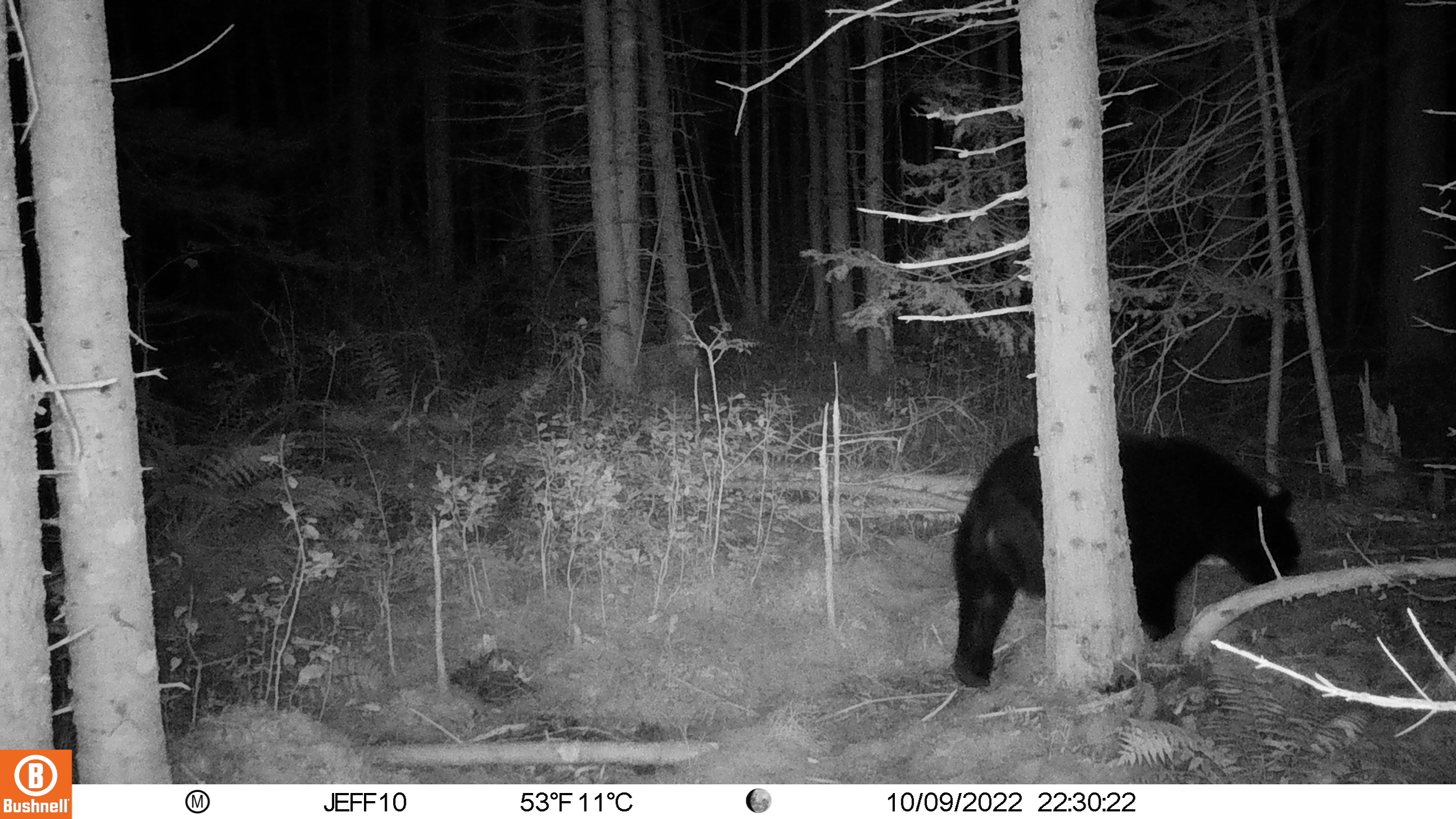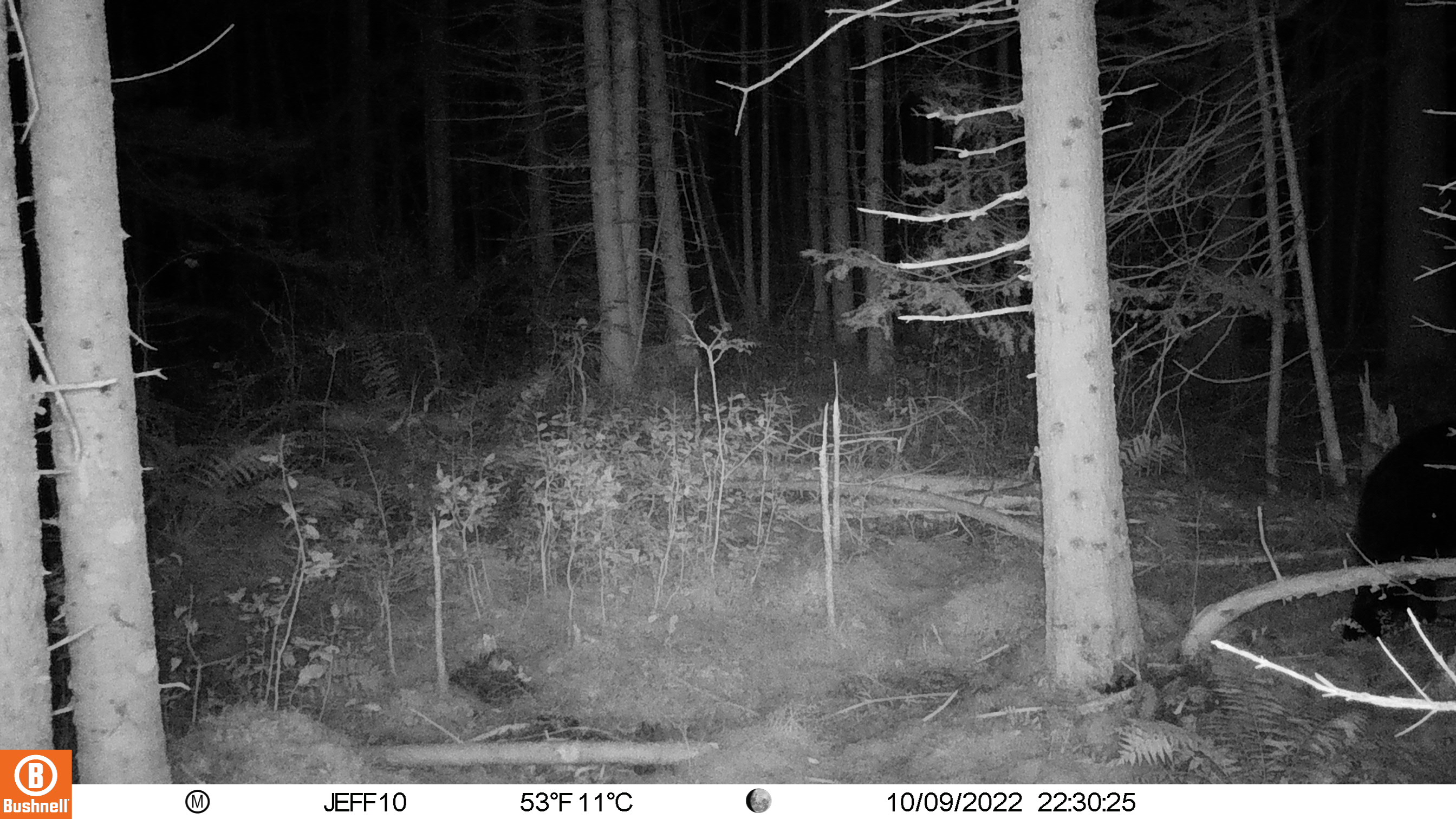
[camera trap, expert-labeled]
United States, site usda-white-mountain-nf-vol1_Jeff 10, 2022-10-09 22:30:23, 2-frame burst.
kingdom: Animalia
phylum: Chordata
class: Mammalia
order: Carnivora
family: Ursidae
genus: Ursus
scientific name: Ursus americanus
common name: black bear